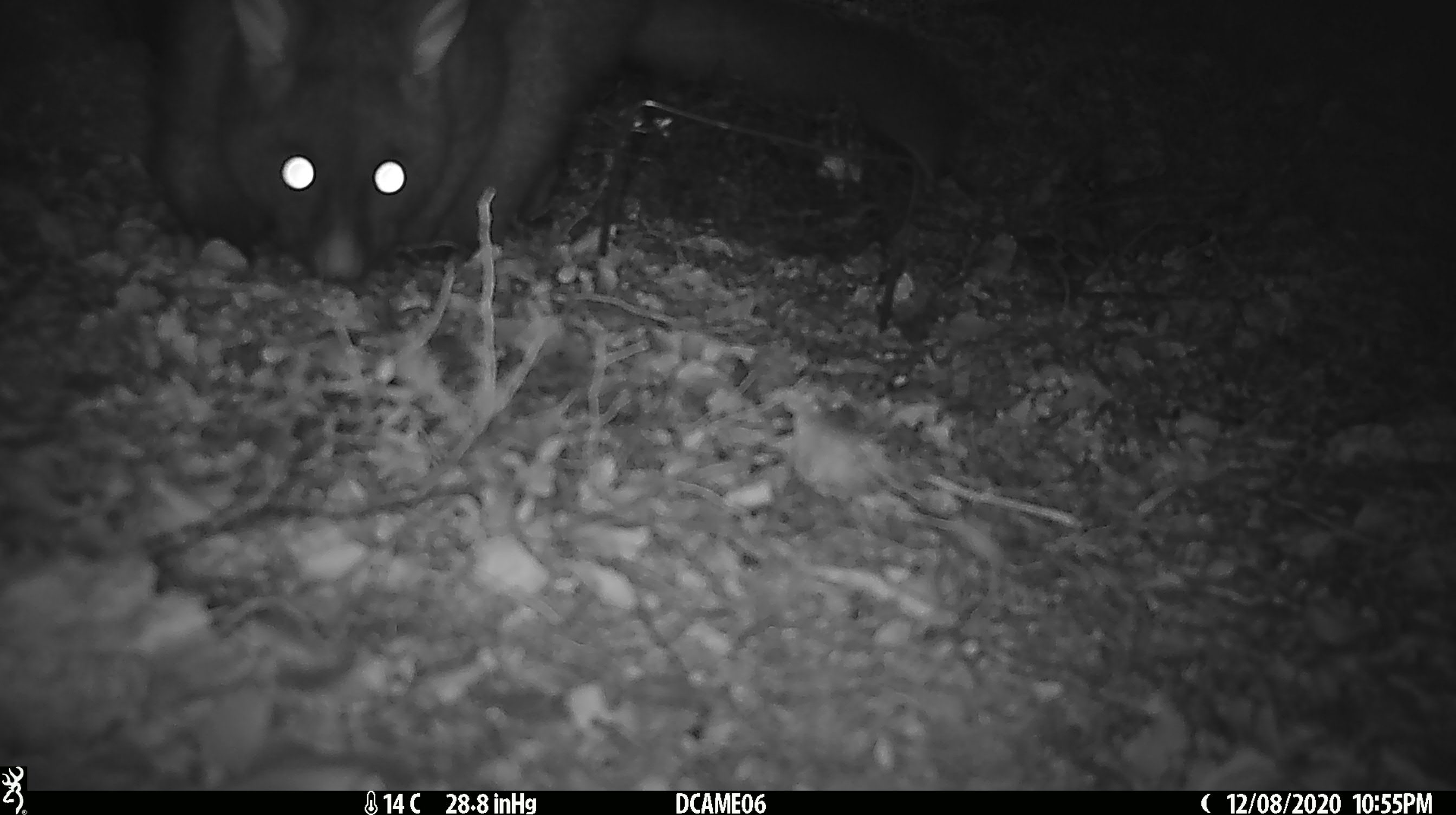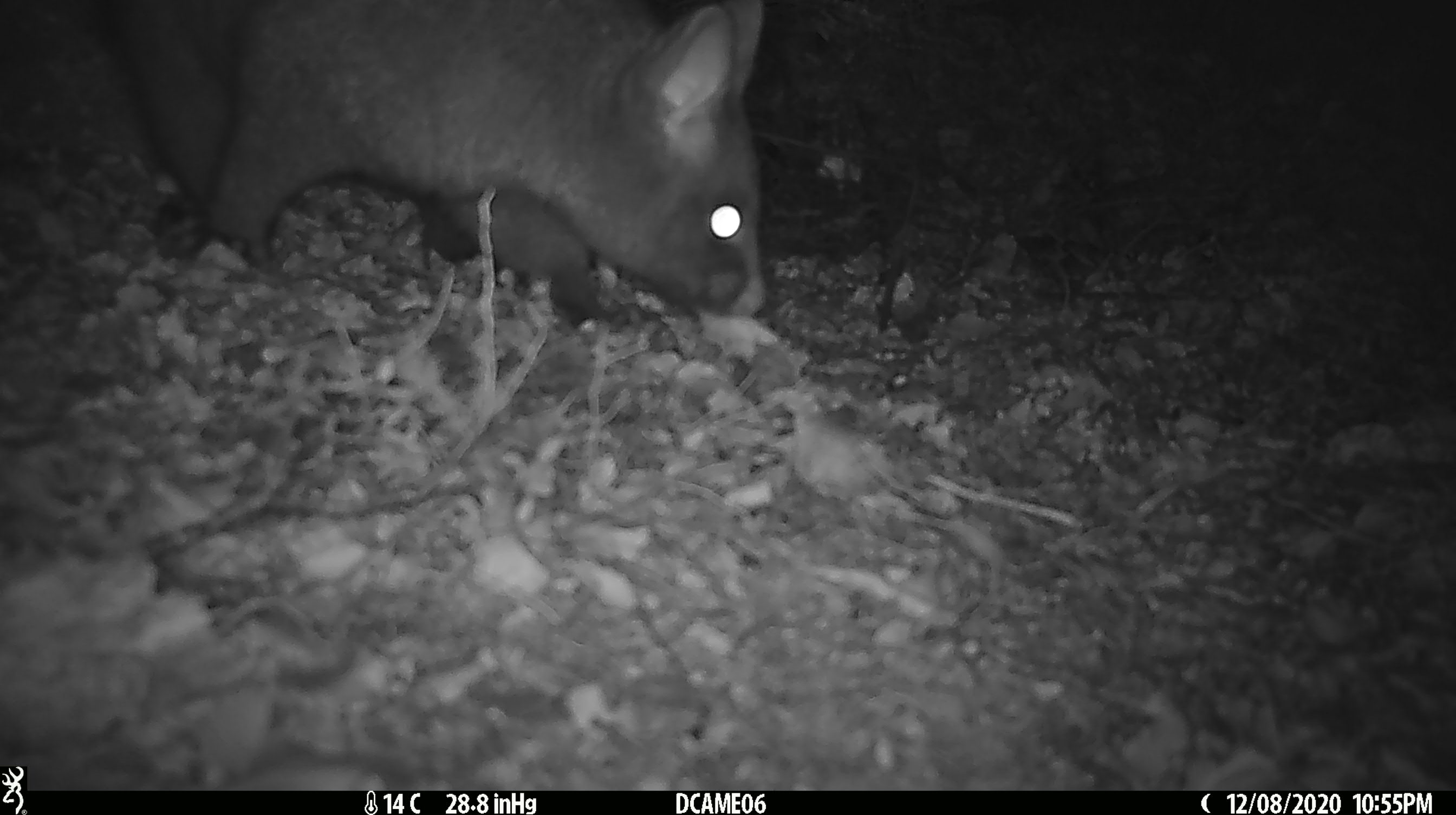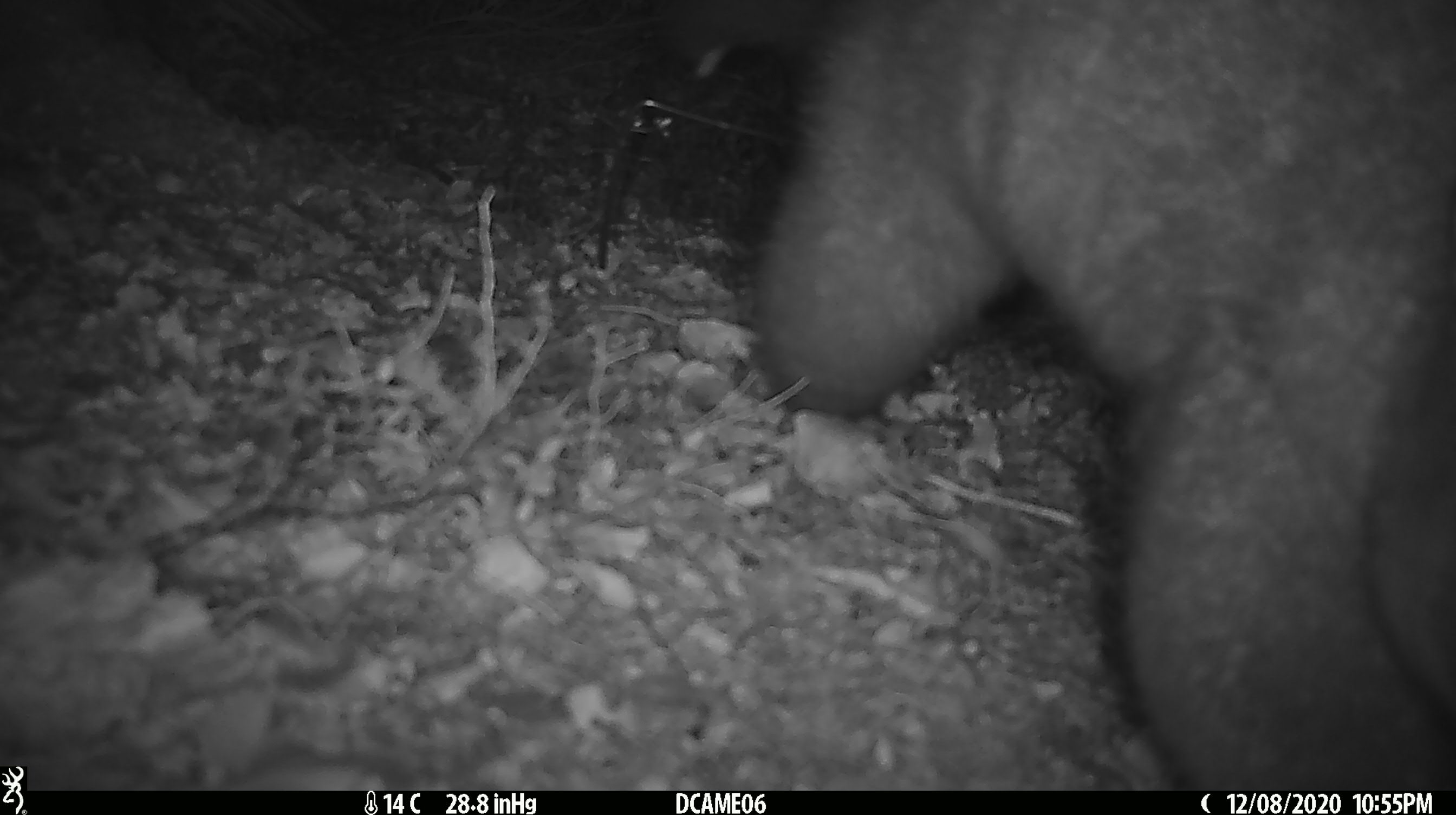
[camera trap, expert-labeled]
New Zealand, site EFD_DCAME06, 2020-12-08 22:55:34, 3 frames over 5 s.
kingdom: Animalia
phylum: Chordata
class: Mammalia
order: Diprotodontia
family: Phalangeridae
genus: Trichosurus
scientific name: Trichosurus vulpecula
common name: common brushtail possum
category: possum